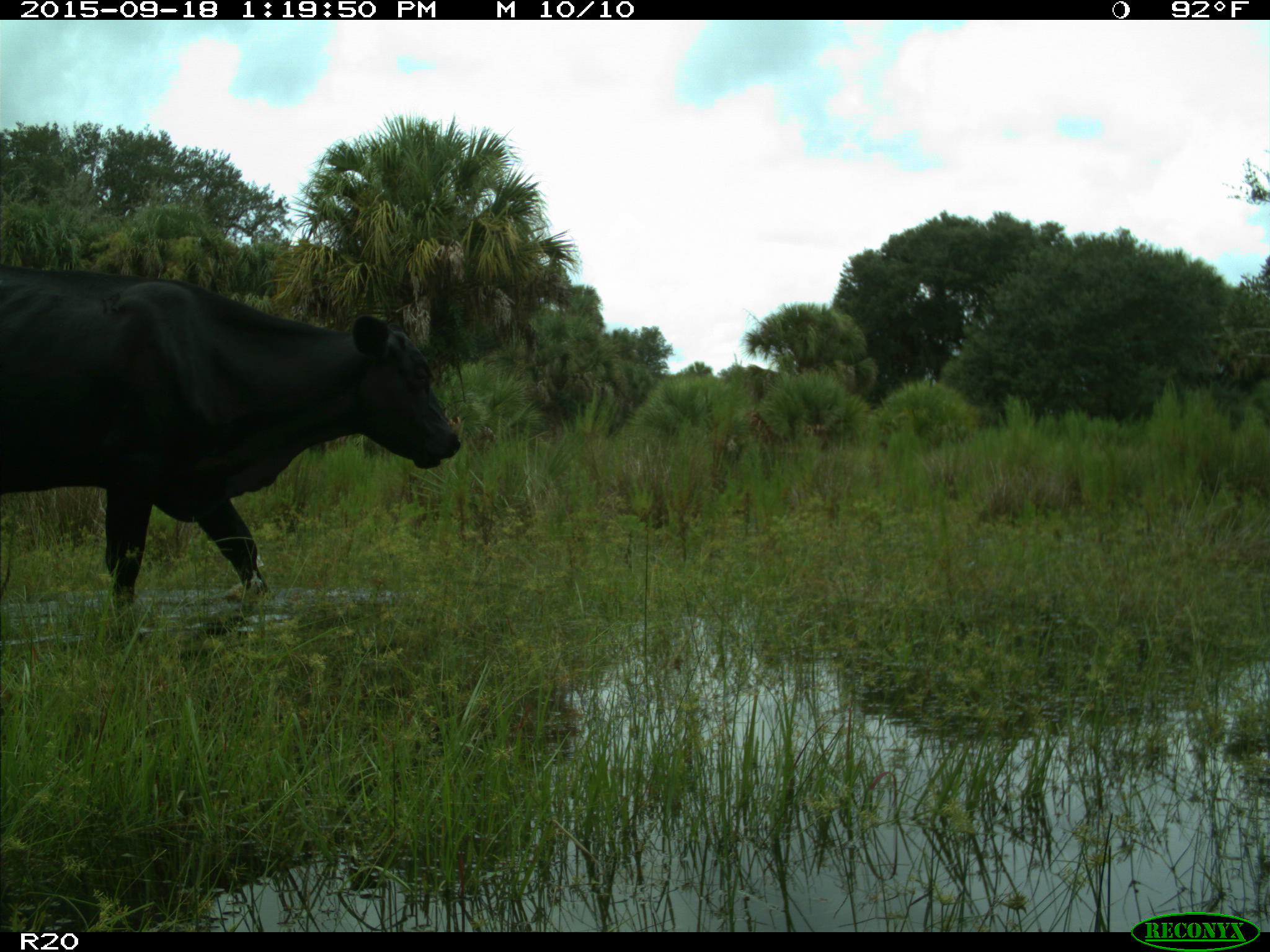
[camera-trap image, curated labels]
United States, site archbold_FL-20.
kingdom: Animalia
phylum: Chordata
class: Mammalia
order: Artiodactyla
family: Bovidae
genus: Bos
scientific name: Bos taurus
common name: domestic cow